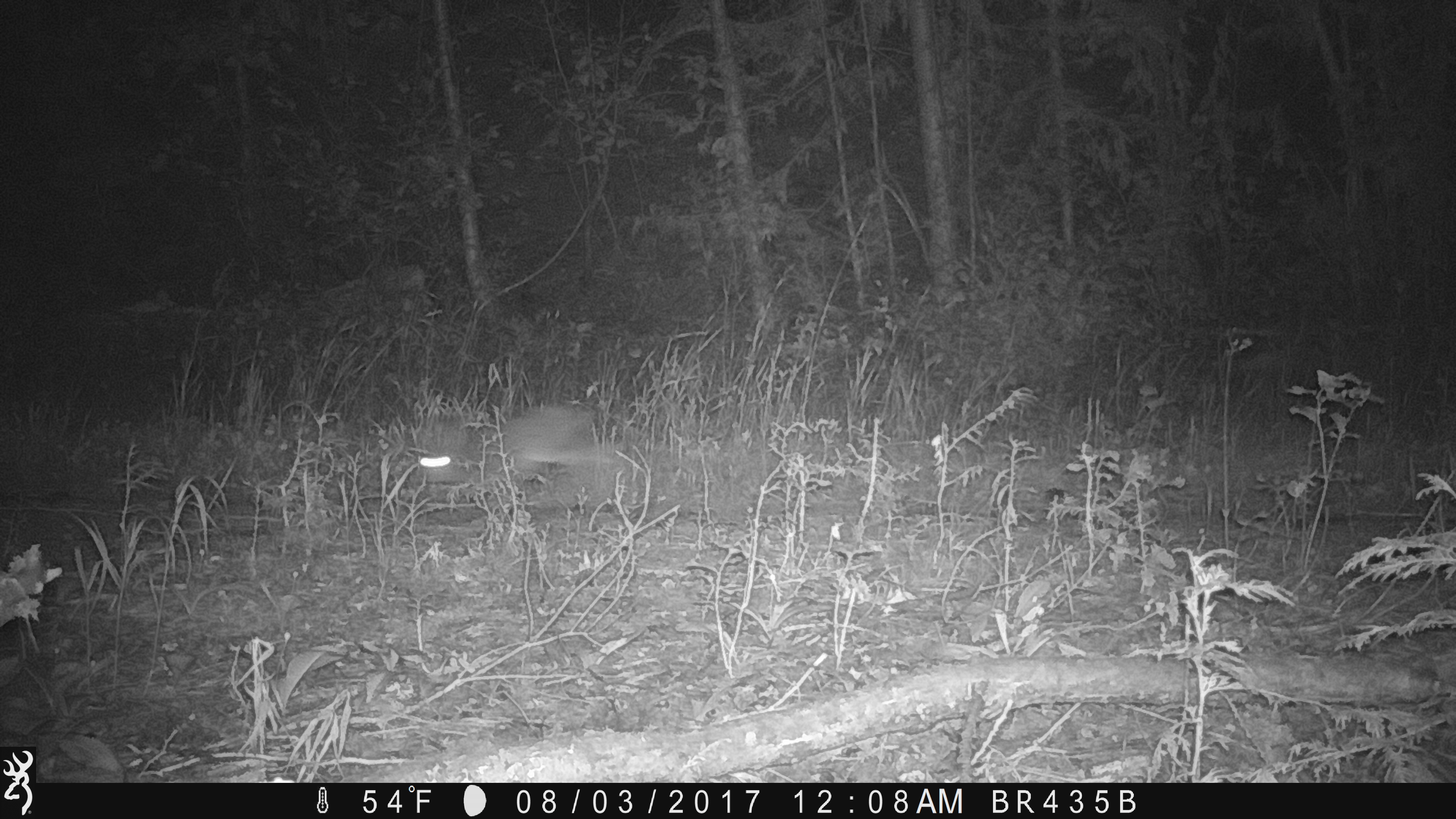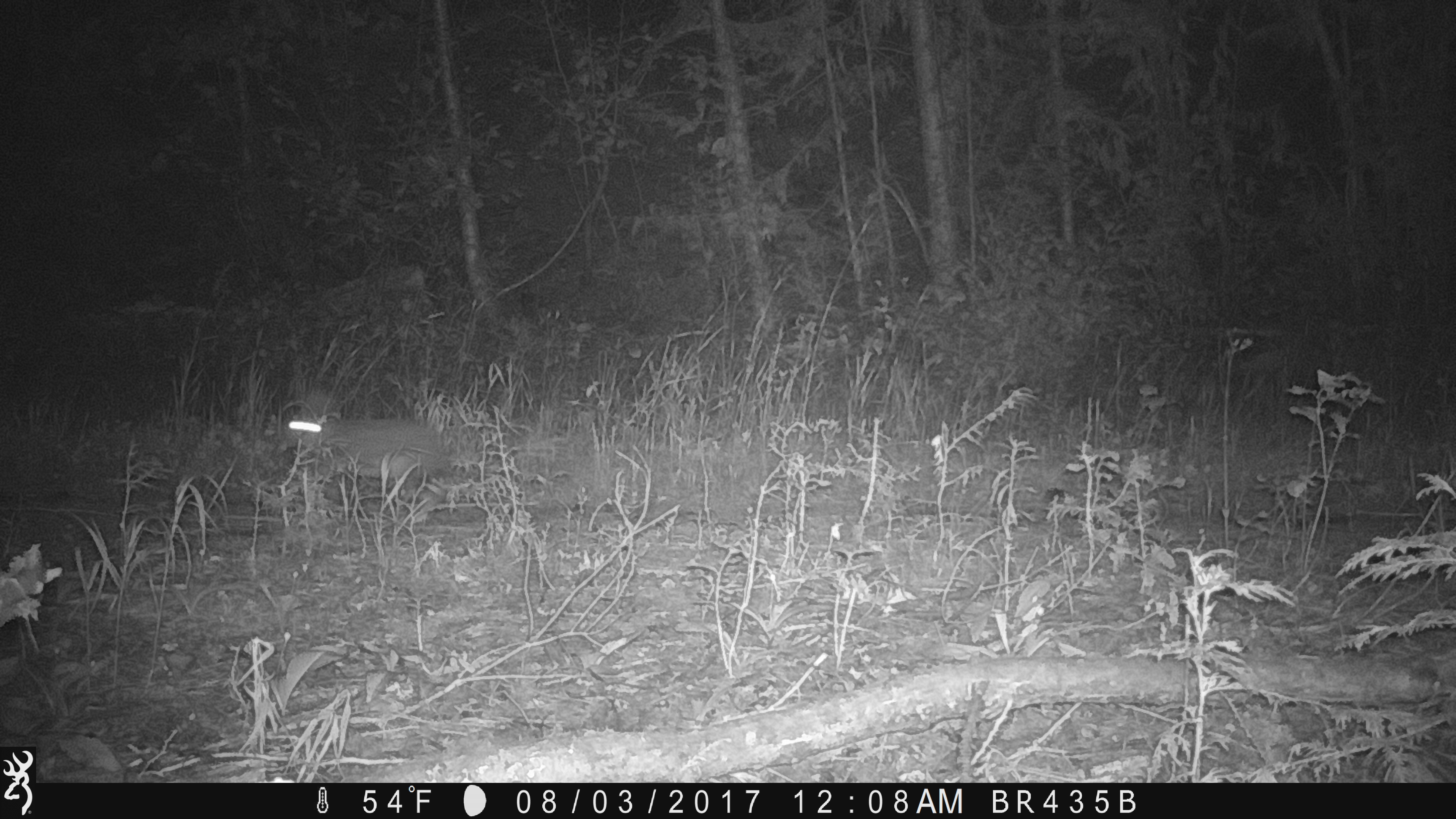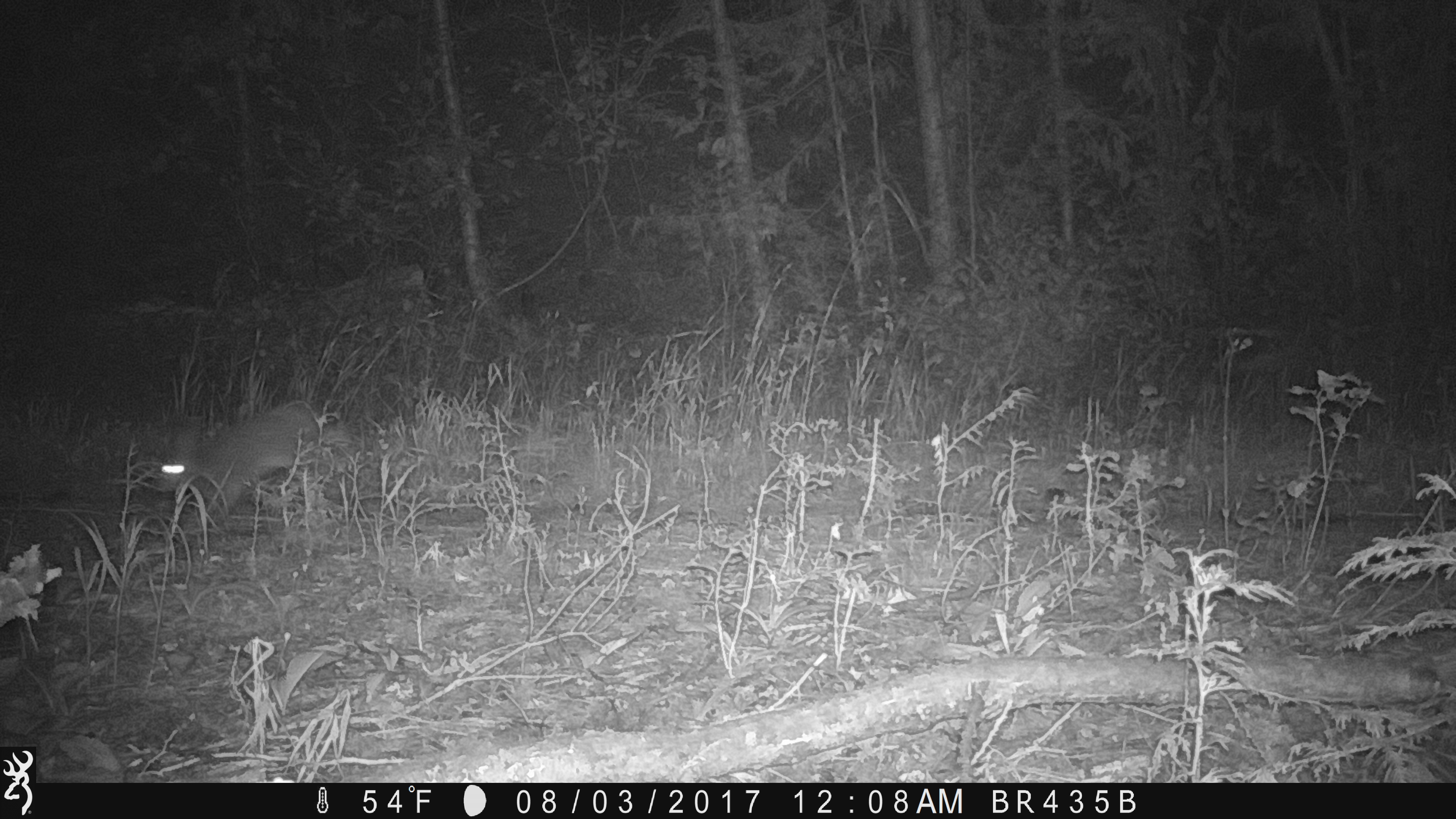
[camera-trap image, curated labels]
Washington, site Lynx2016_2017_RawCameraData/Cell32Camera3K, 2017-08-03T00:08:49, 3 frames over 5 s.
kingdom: Animalia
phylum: Chordata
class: Mammalia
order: Lagomorpha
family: Leporidae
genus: Lepus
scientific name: Lepus americanus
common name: snowshoe hare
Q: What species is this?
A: Lepus americanus (snowshoe hare).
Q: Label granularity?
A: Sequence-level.